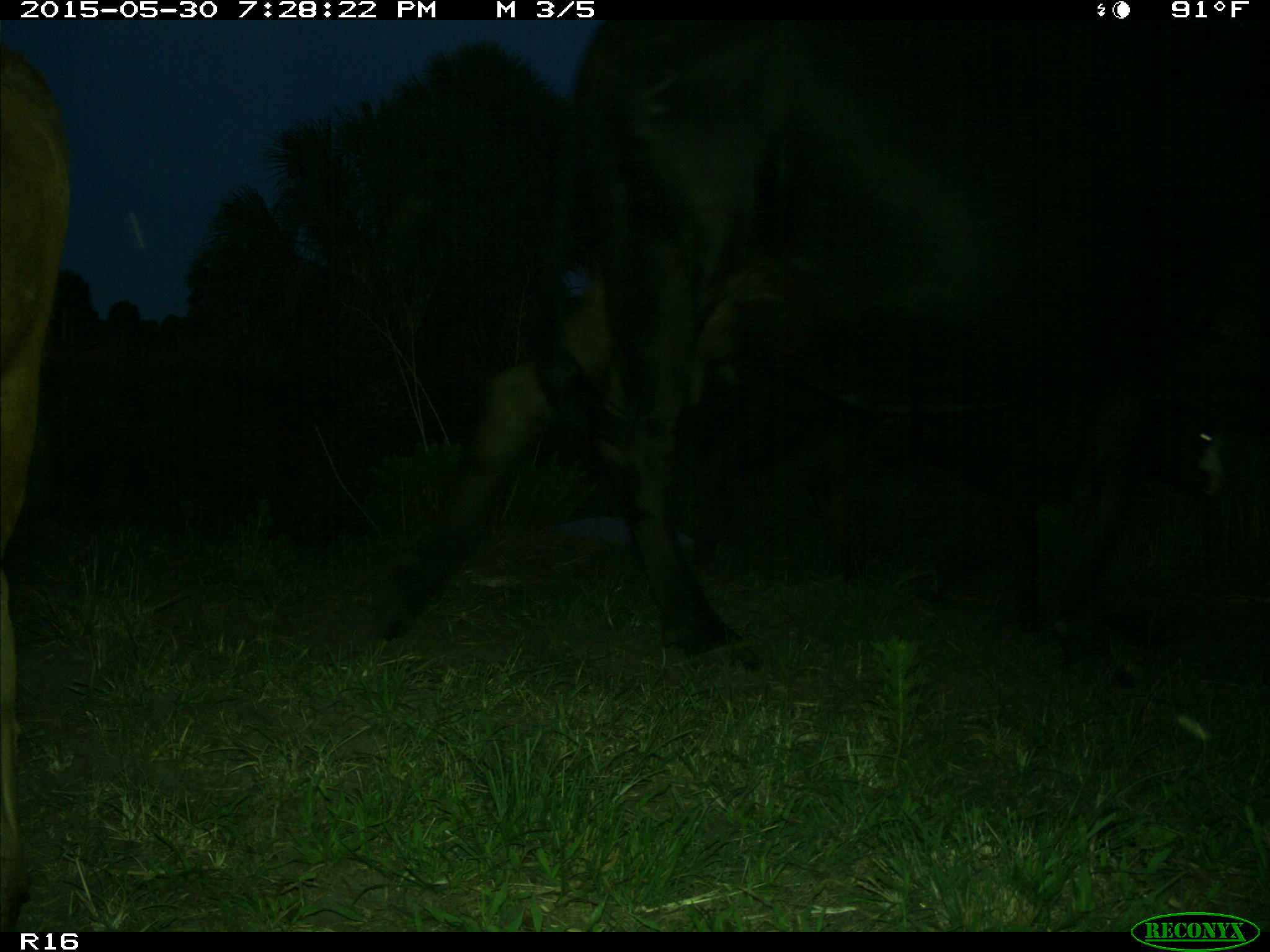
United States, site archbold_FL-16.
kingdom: Animalia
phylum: Chordata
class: Mammalia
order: Artiodactyla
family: Bovidae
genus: Bos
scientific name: Bos taurus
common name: domestic cow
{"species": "Bos taurus (domestic cow)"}